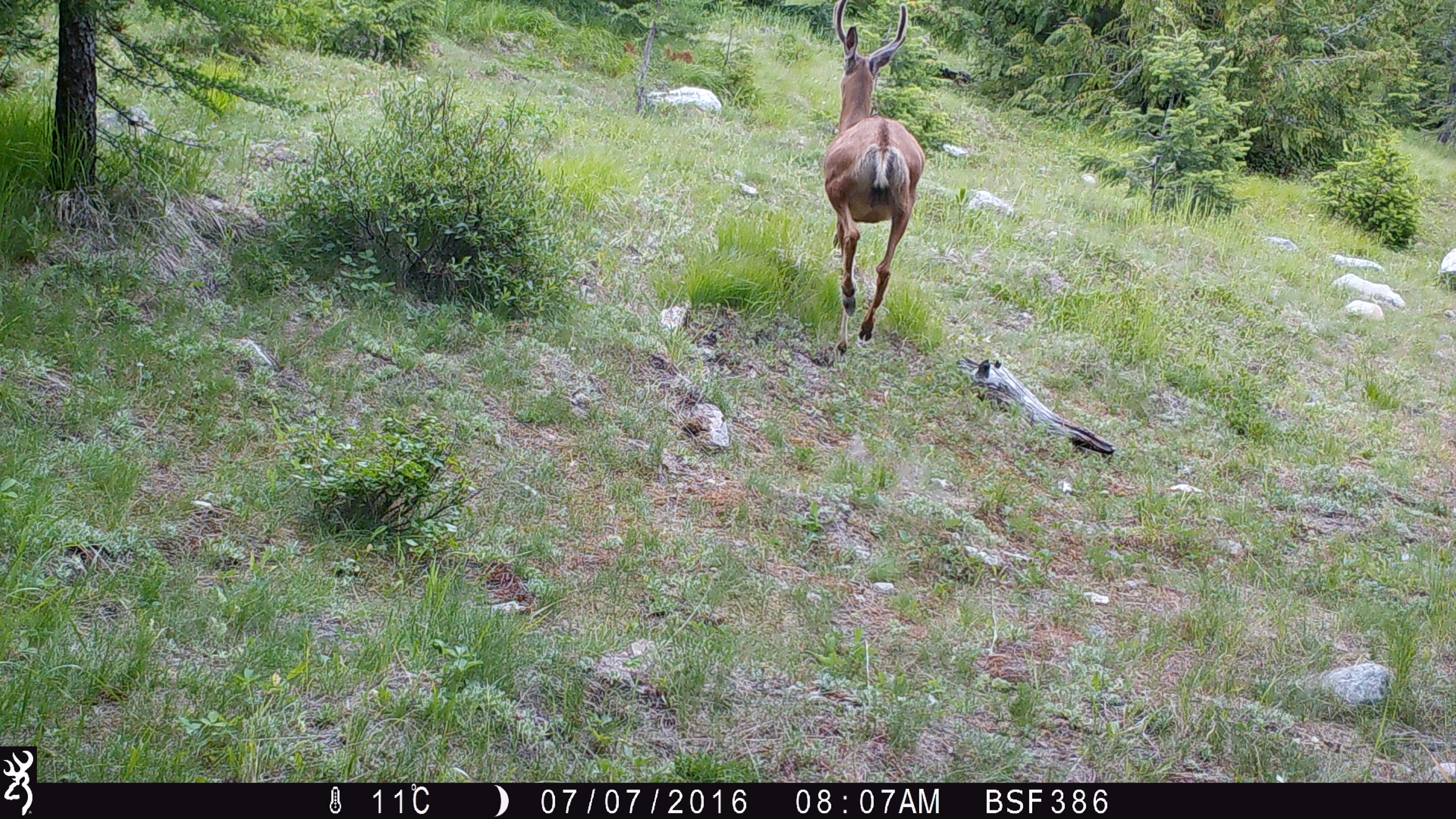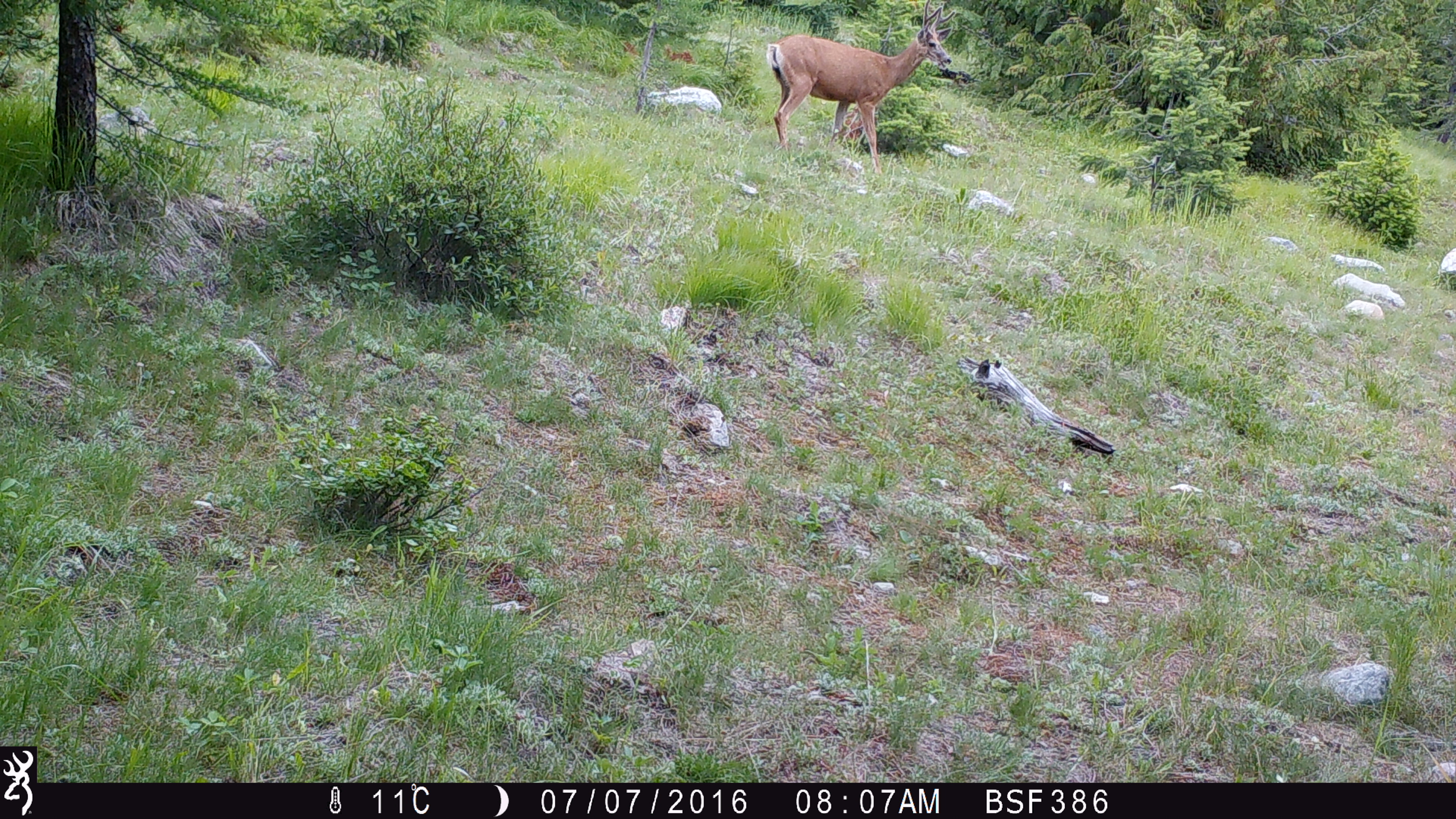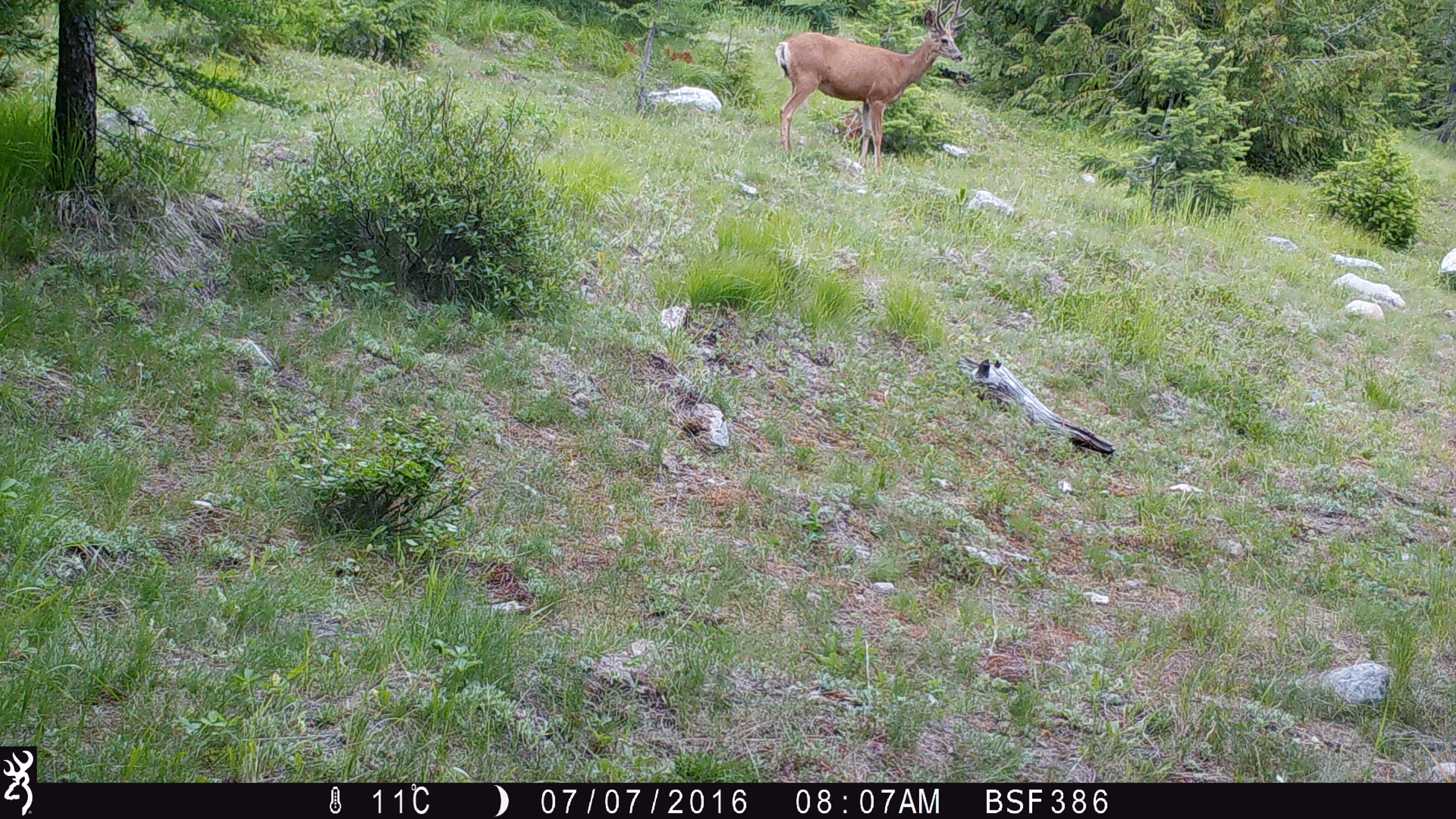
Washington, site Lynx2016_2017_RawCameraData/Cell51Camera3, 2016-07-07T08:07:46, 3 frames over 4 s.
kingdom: Animalia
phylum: Chordata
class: Mammalia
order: Artiodactyla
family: Cervidae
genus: Odocoileus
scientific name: Odocoileus hemionus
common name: mule deer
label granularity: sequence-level